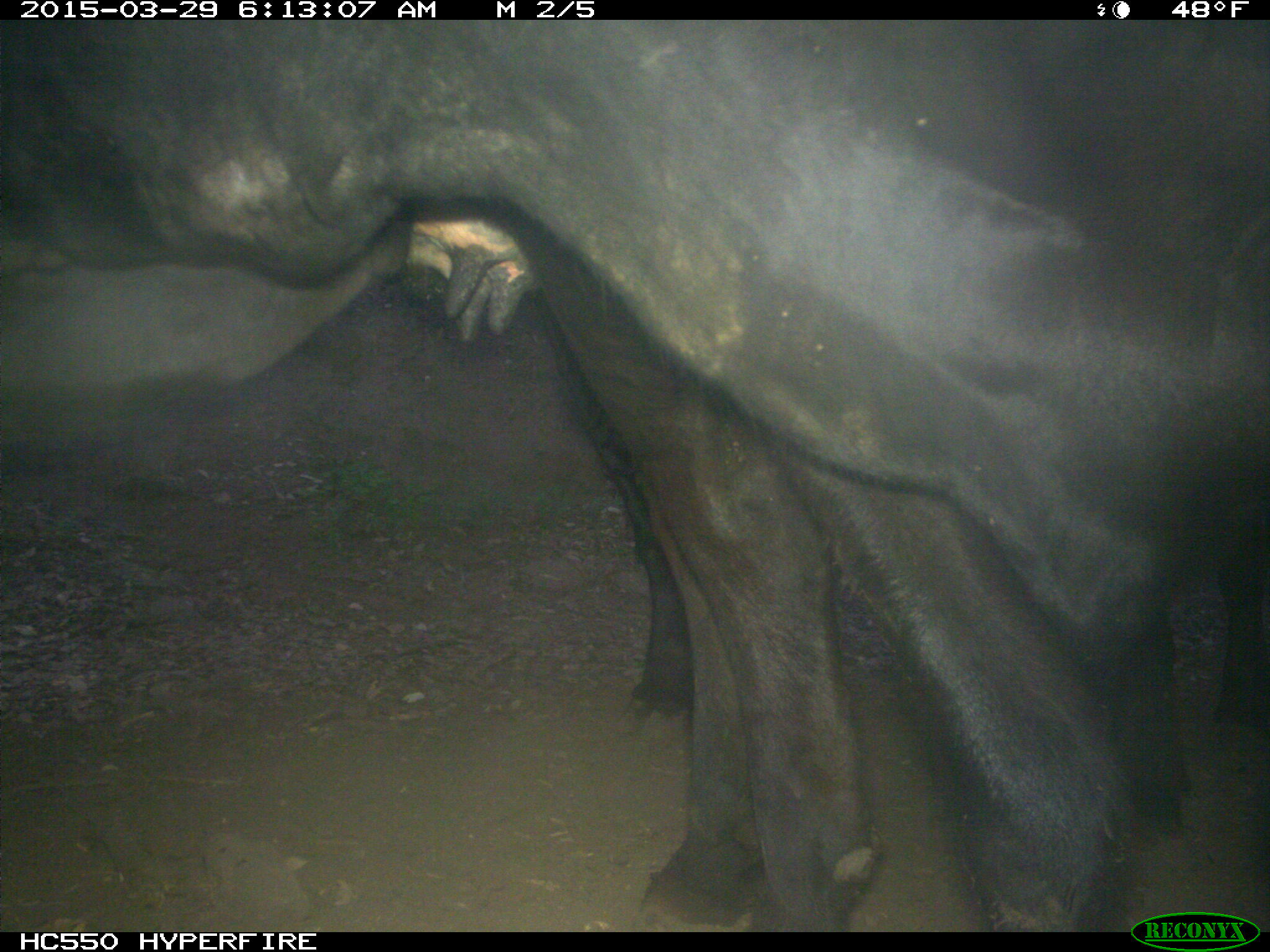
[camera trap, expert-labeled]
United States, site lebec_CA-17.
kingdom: Animalia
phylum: Chordata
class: Mammalia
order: Artiodactyla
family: Bovidae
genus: Bos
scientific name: Bos taurus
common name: domestic cow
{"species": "Bos taurus (domestic cow)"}